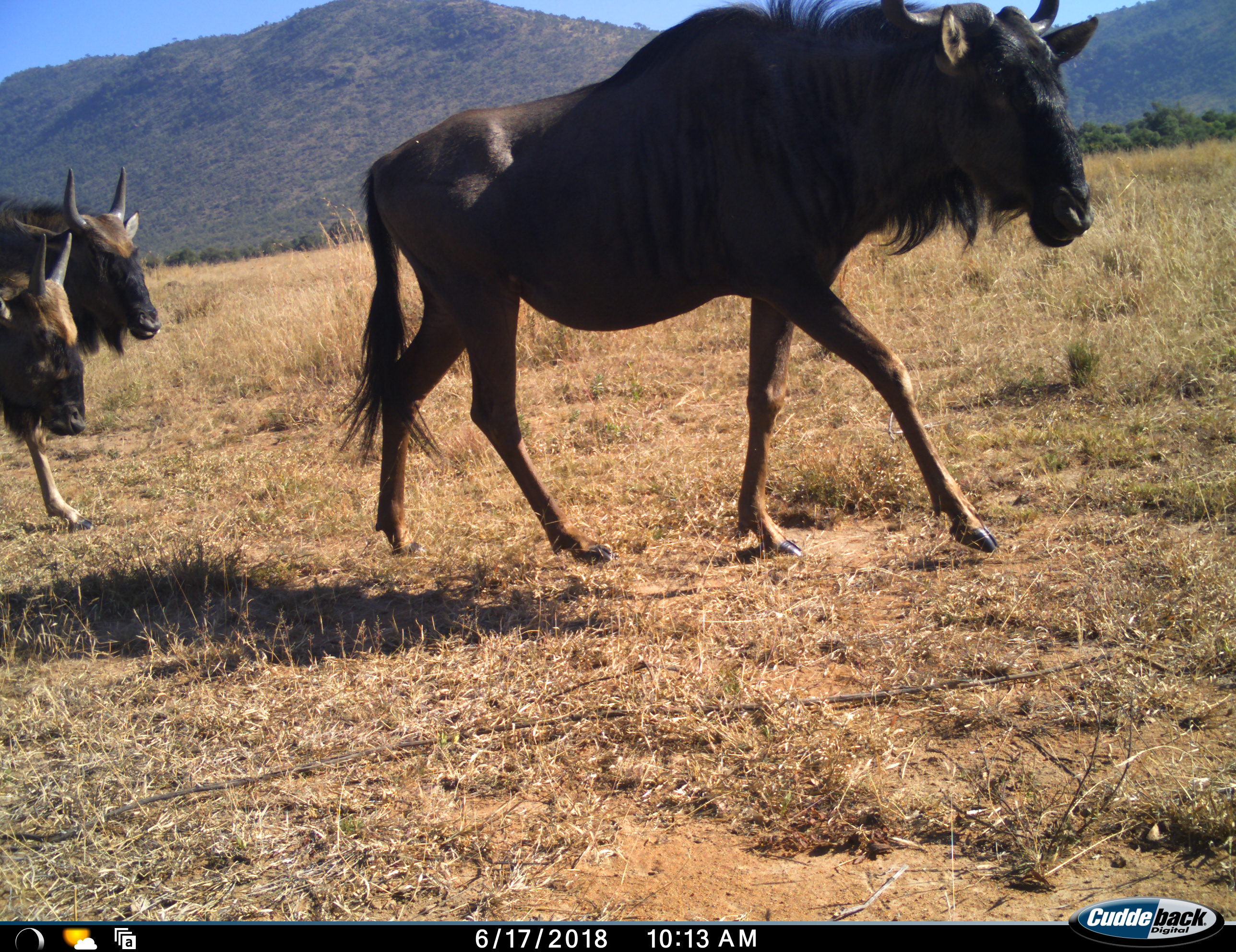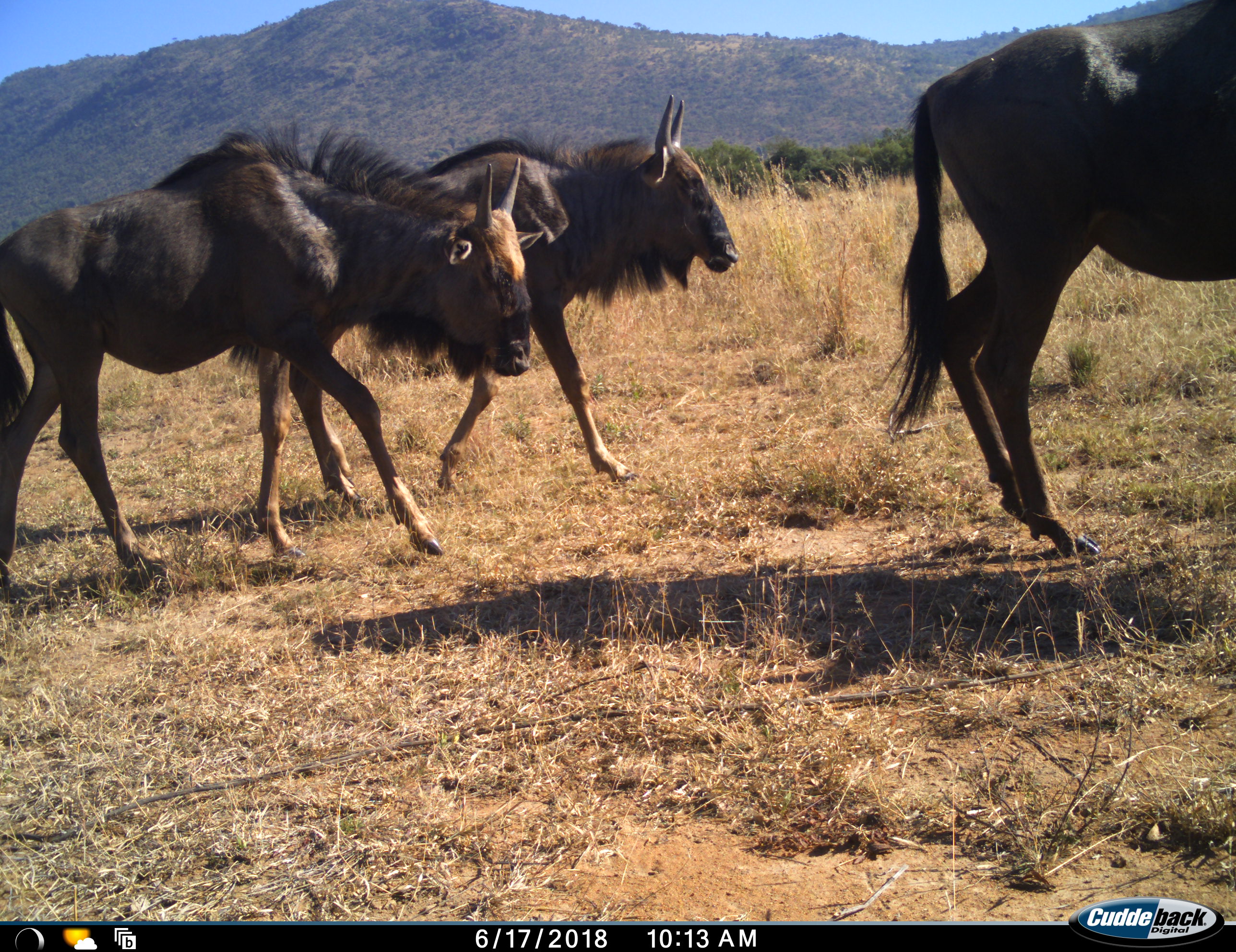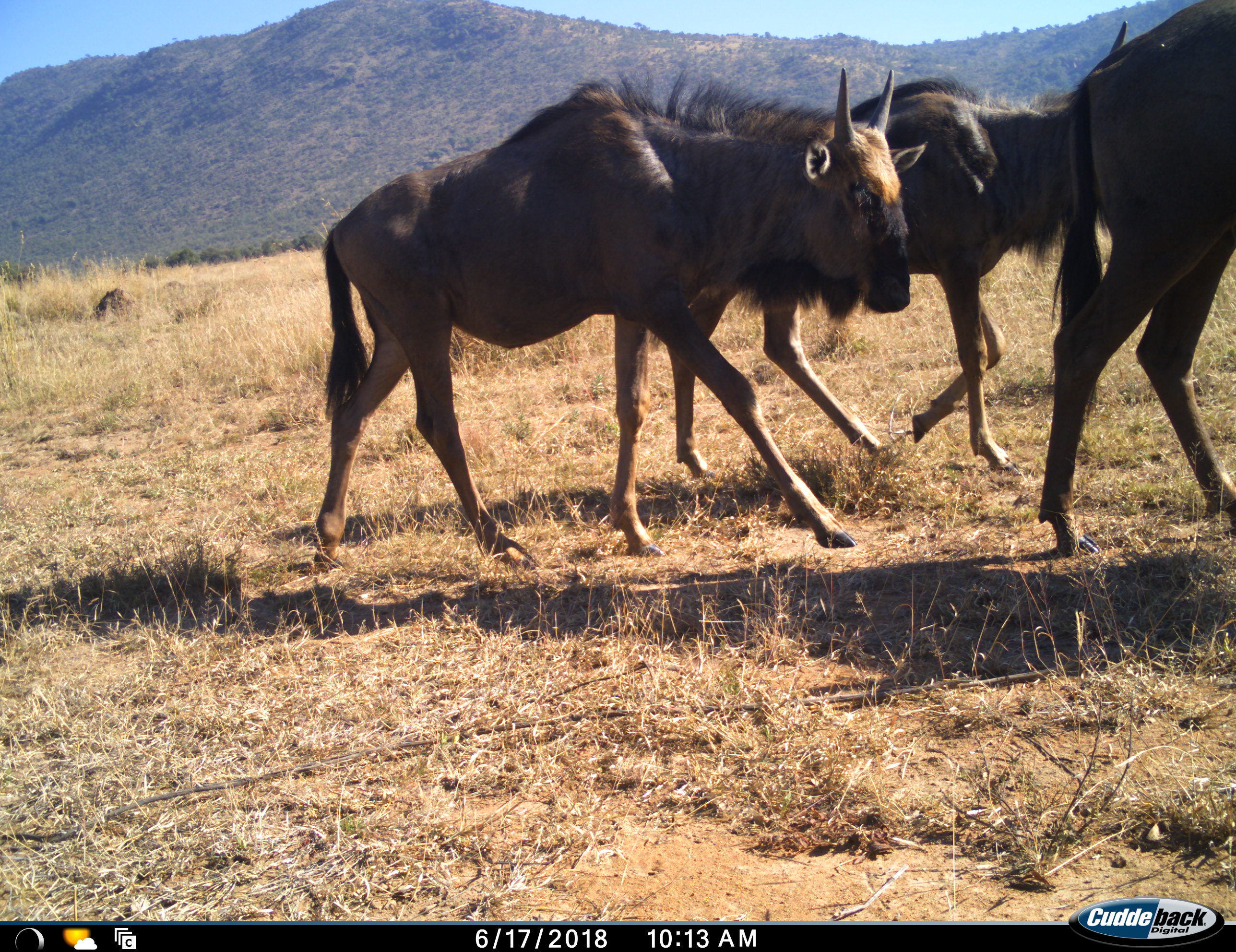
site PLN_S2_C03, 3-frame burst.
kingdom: Animalia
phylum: Chordata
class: Mammalia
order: Artiodactyla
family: Bovidae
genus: Connochaetes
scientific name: Connochaetes taurinus taurinus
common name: blue wildebeest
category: wildebeestblue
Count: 3.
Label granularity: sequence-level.